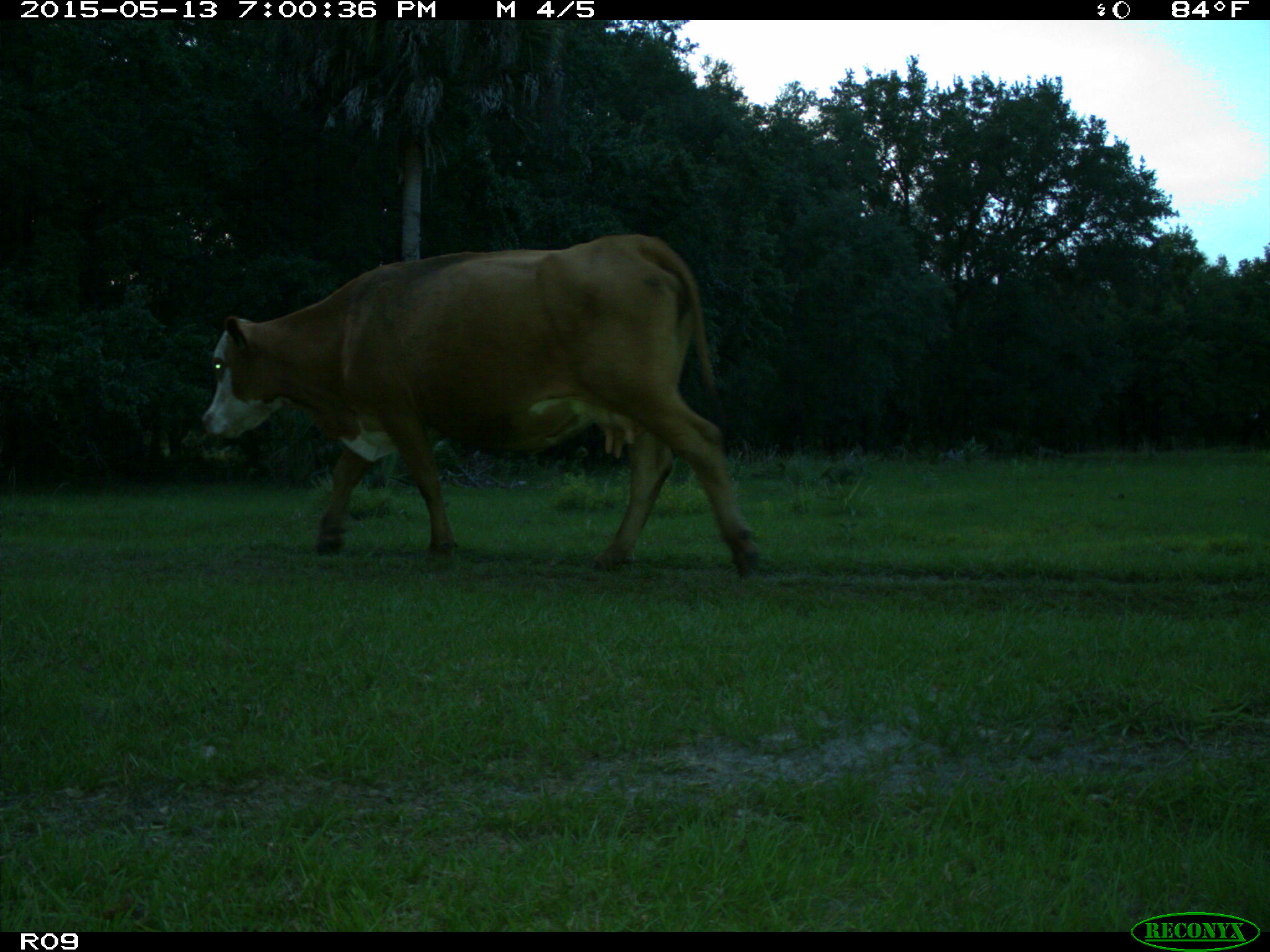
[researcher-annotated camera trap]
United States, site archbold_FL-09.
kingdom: Animalia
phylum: Chordata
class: Mammalia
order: Artiodactyla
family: Bovidae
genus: Bos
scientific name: Bos taurus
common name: domestic cow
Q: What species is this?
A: Bos taurus (domestic cow).